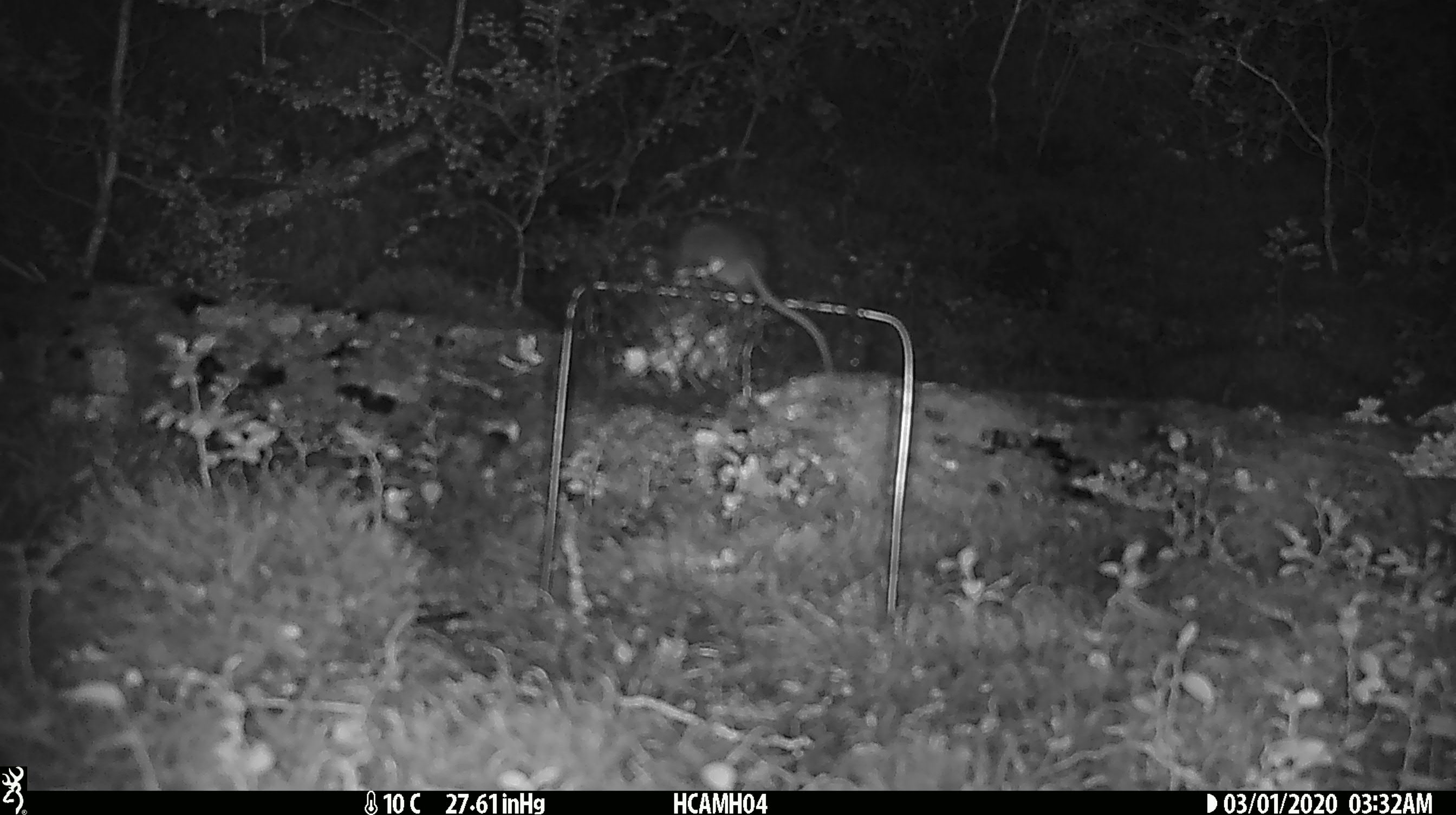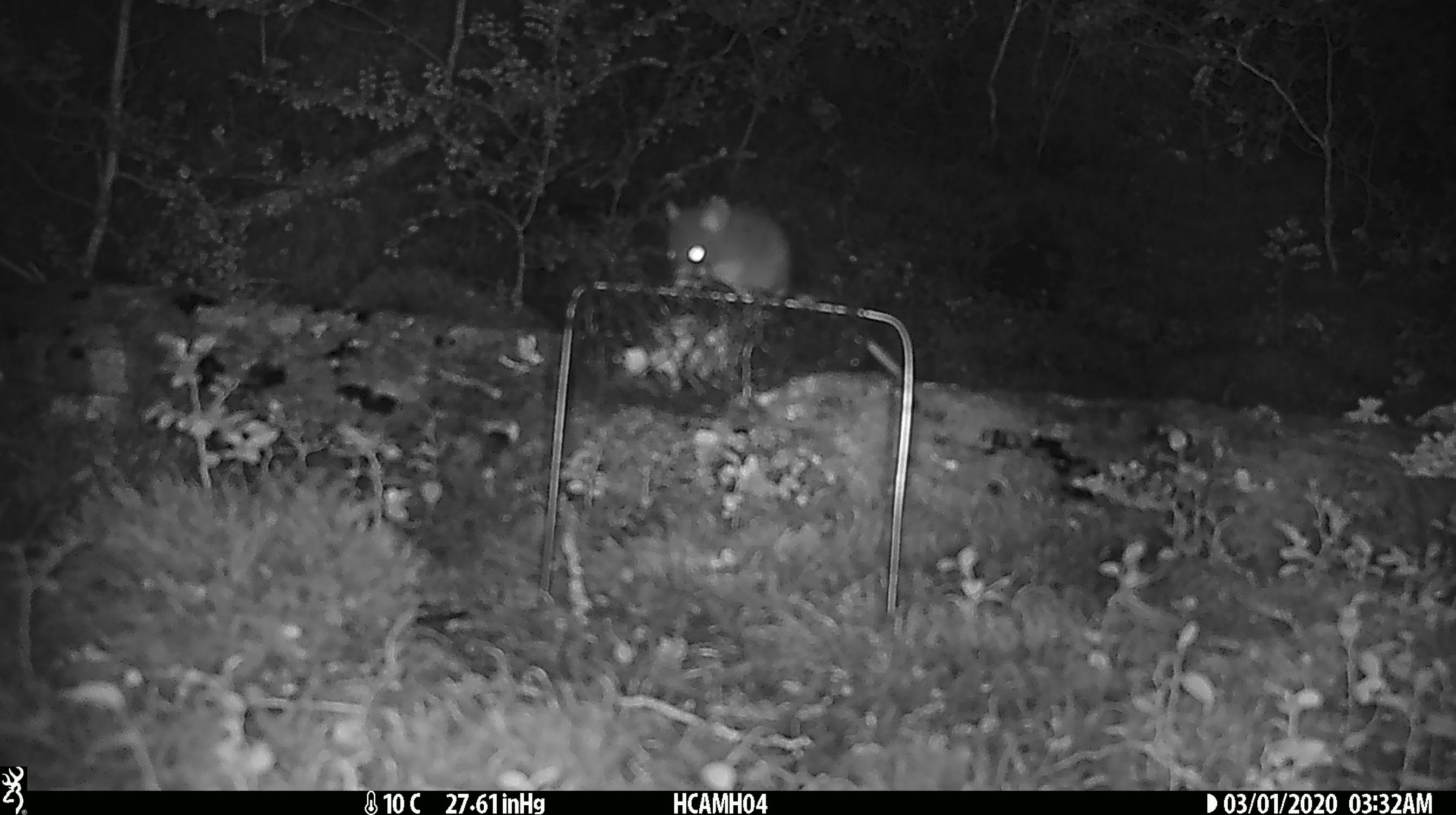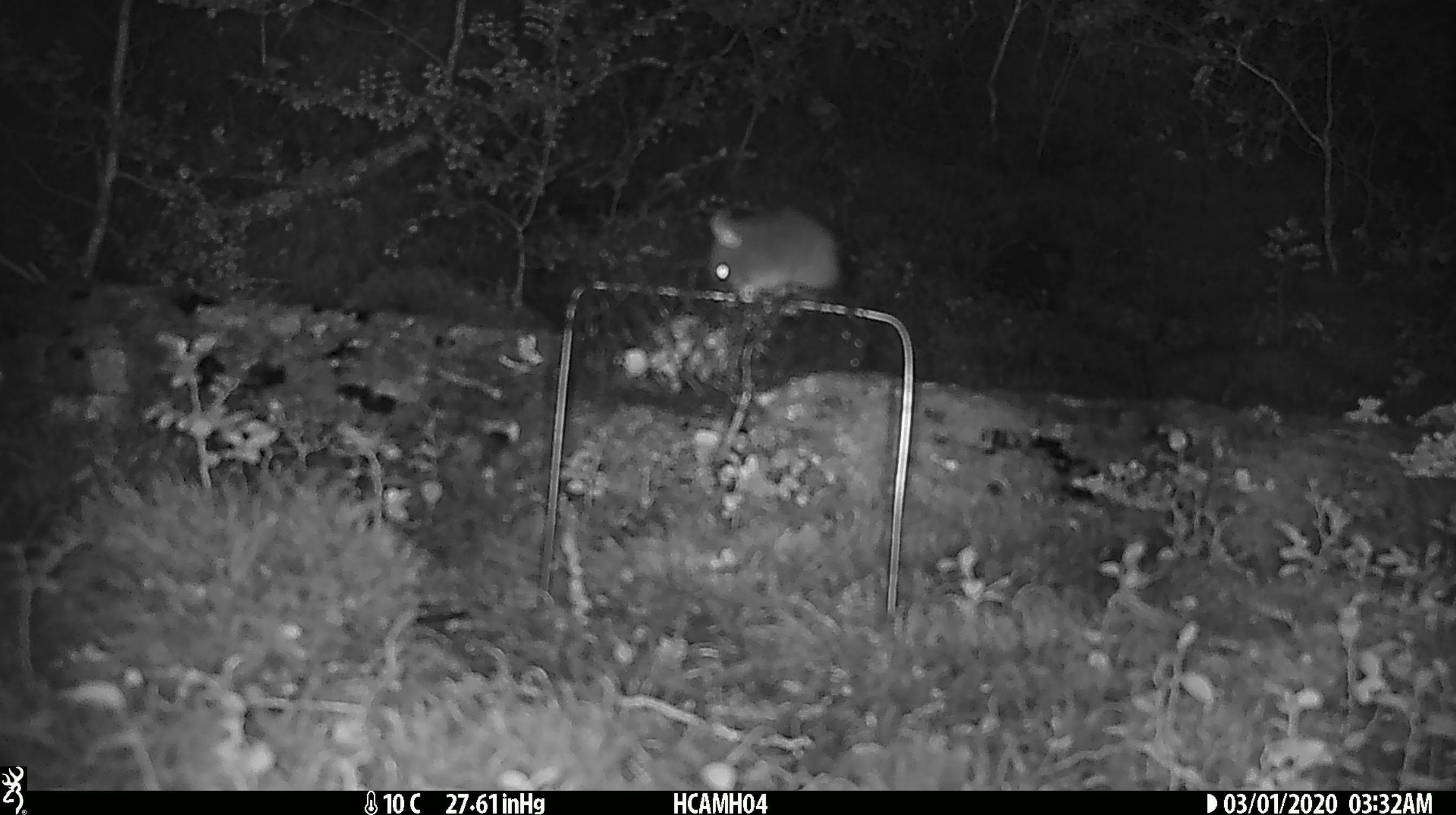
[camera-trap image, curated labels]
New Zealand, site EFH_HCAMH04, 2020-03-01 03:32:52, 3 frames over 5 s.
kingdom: Animalia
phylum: Chordata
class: Mammalia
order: Rodentia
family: Muridae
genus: Mus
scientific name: Mus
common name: mouse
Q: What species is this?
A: Mouse (Mus).